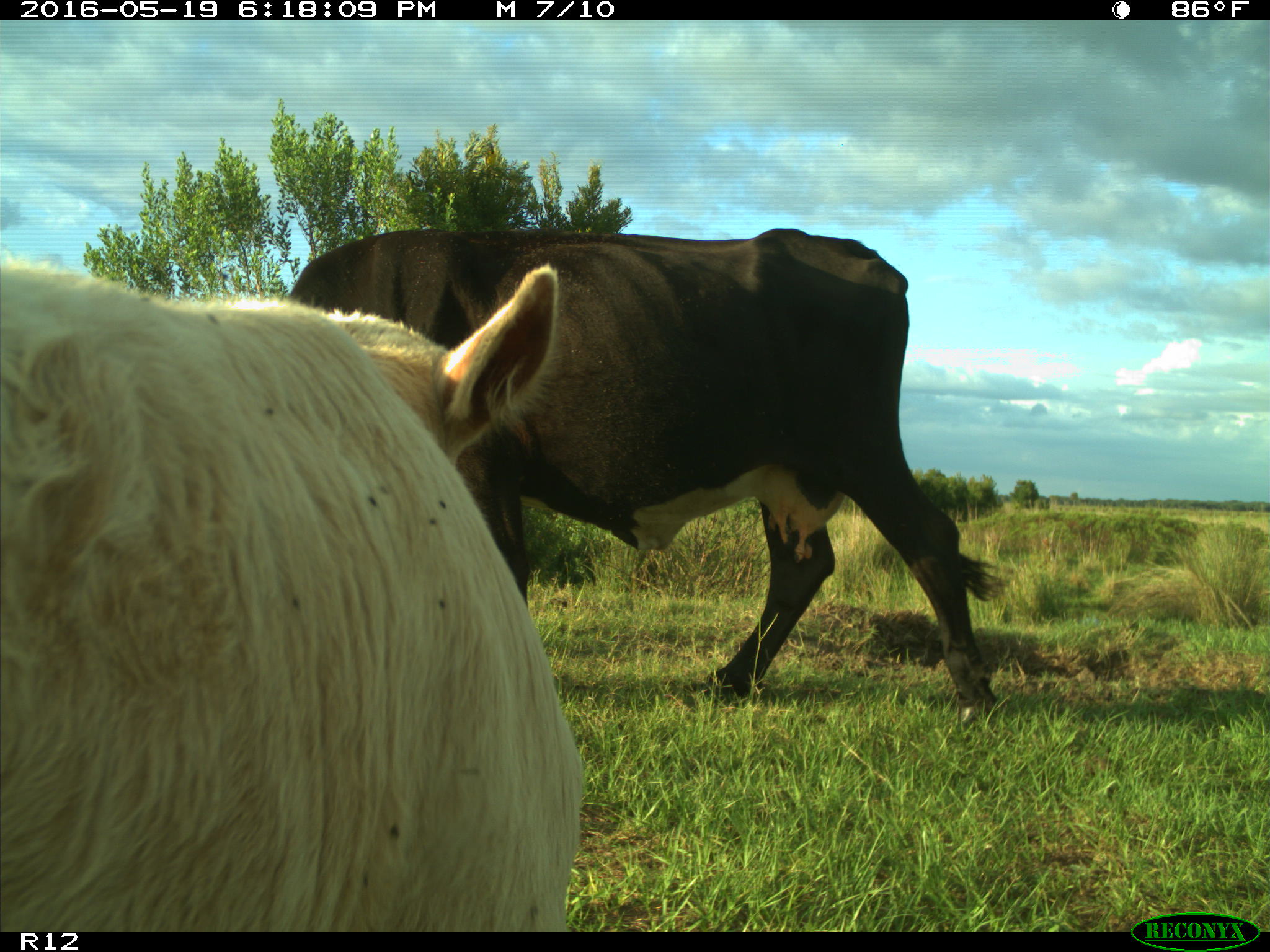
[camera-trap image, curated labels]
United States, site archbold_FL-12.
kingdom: Animalia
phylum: Chordata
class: Mammalia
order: Artiodactyla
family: Bovidae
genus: Bos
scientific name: Bos taurus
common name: domestic cow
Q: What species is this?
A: Bos taurus (domestic cow).